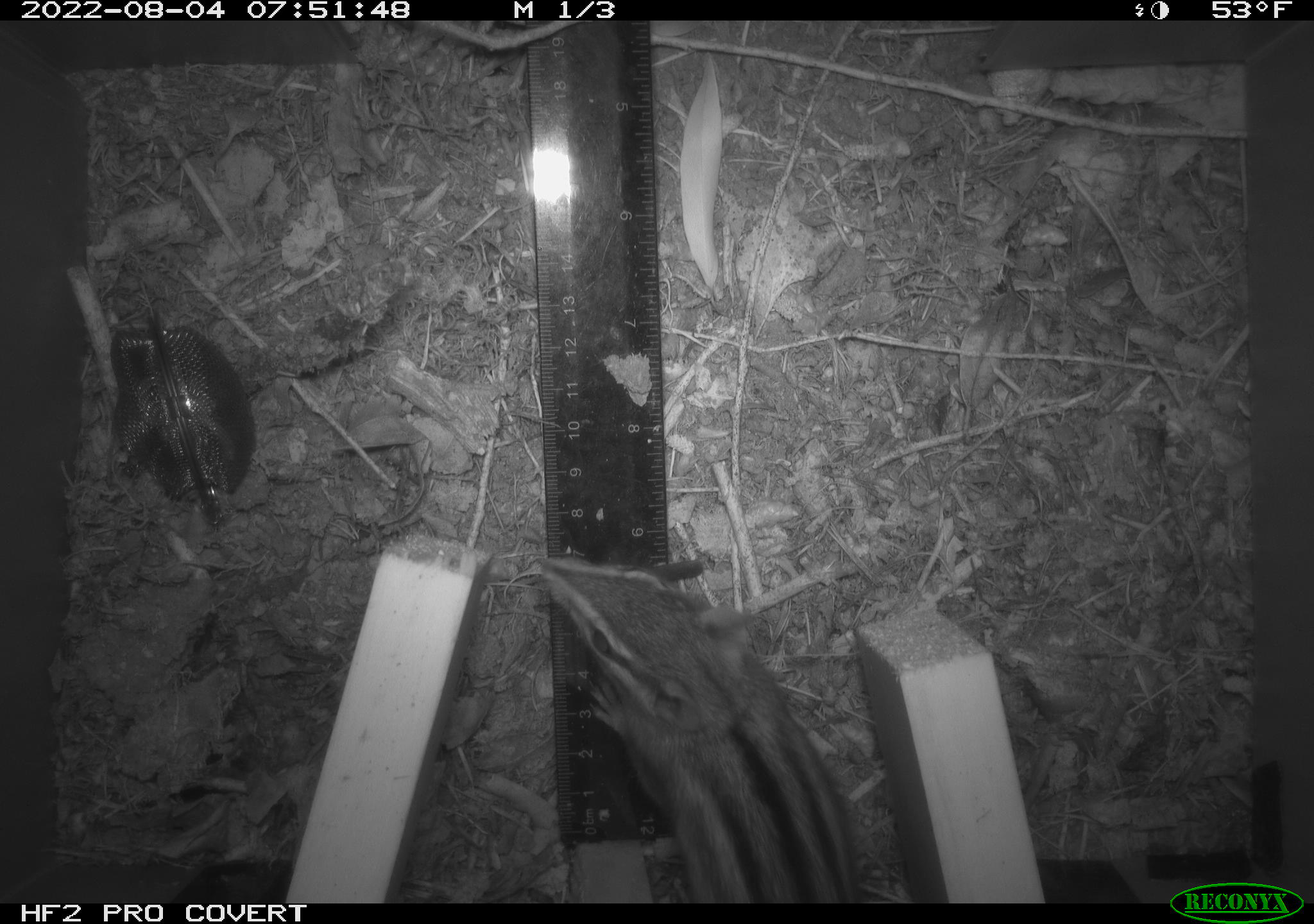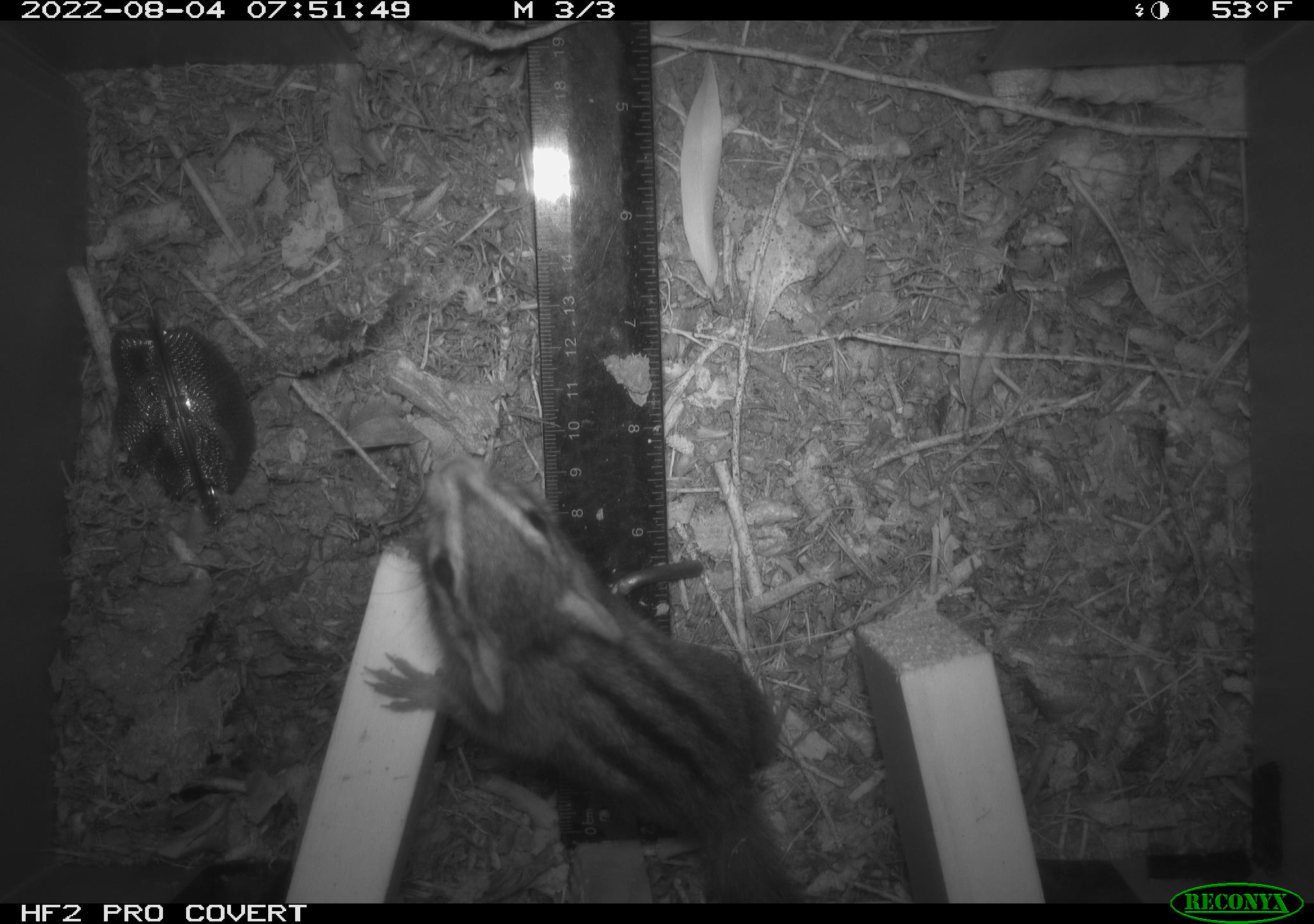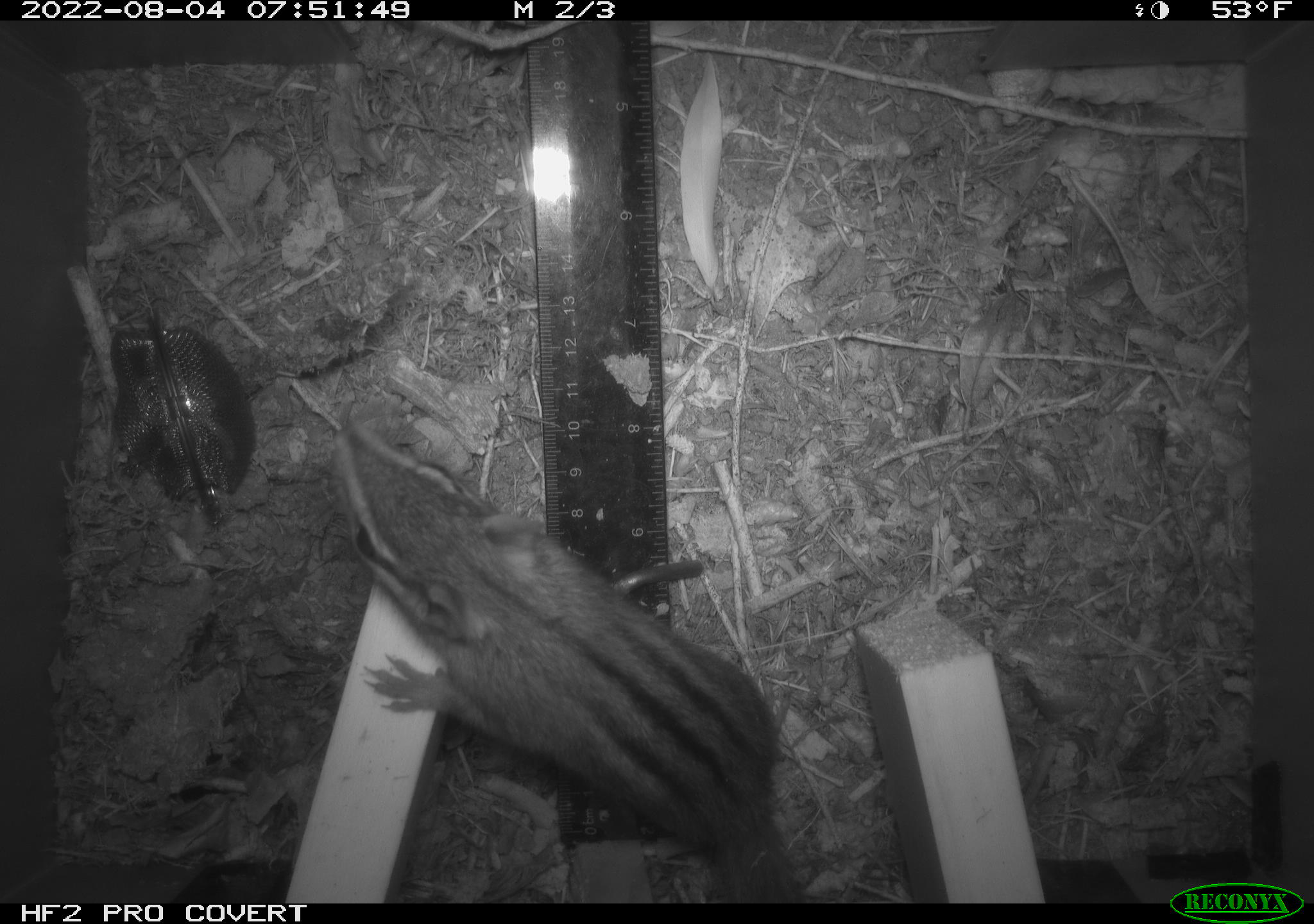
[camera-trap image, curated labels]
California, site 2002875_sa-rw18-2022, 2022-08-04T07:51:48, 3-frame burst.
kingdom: Animalia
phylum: Chordata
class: Mammalia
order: Rodentia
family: Sciuridae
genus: Neotamias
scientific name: Neotamias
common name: western chipmunks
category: neotamias species